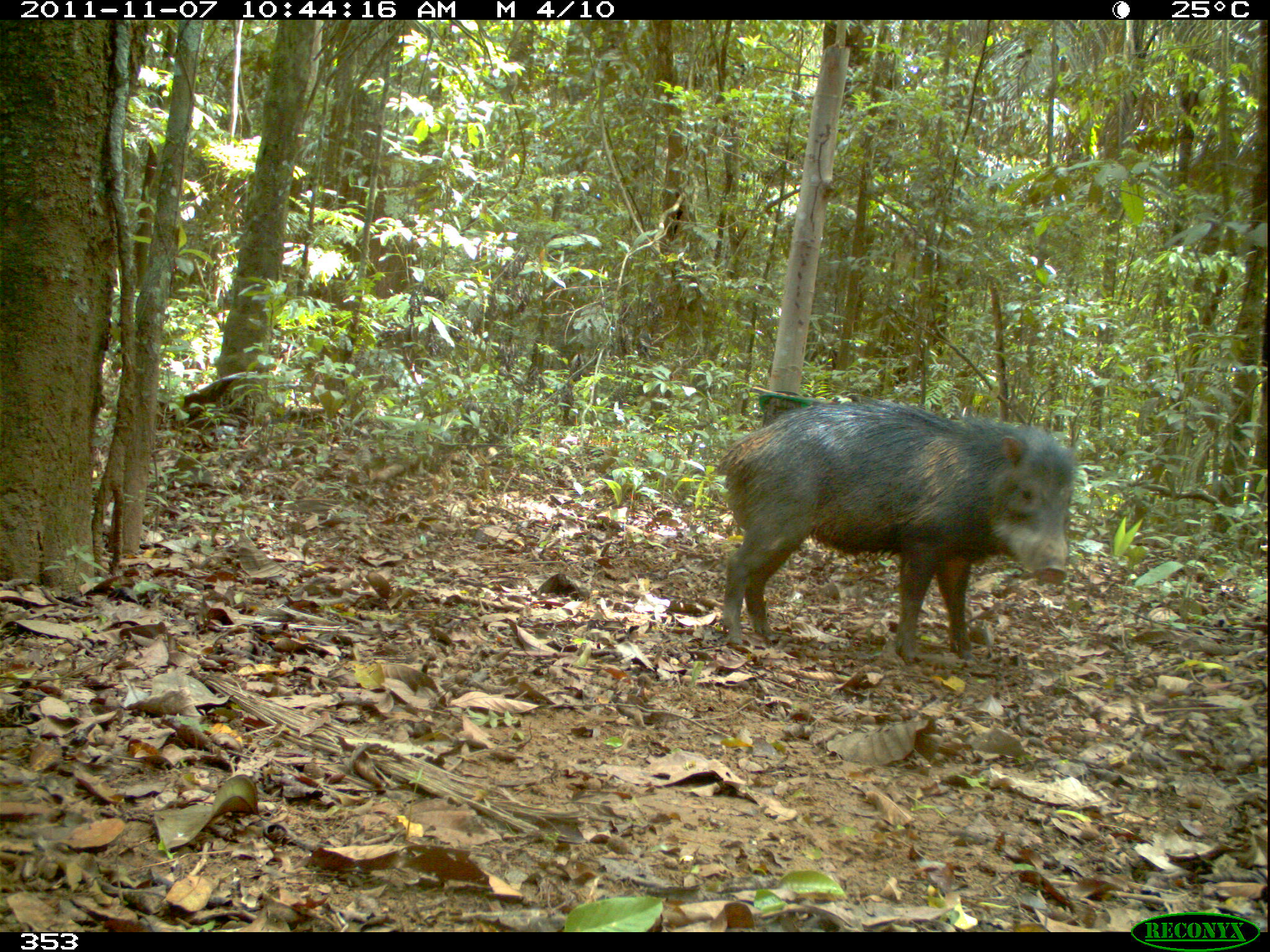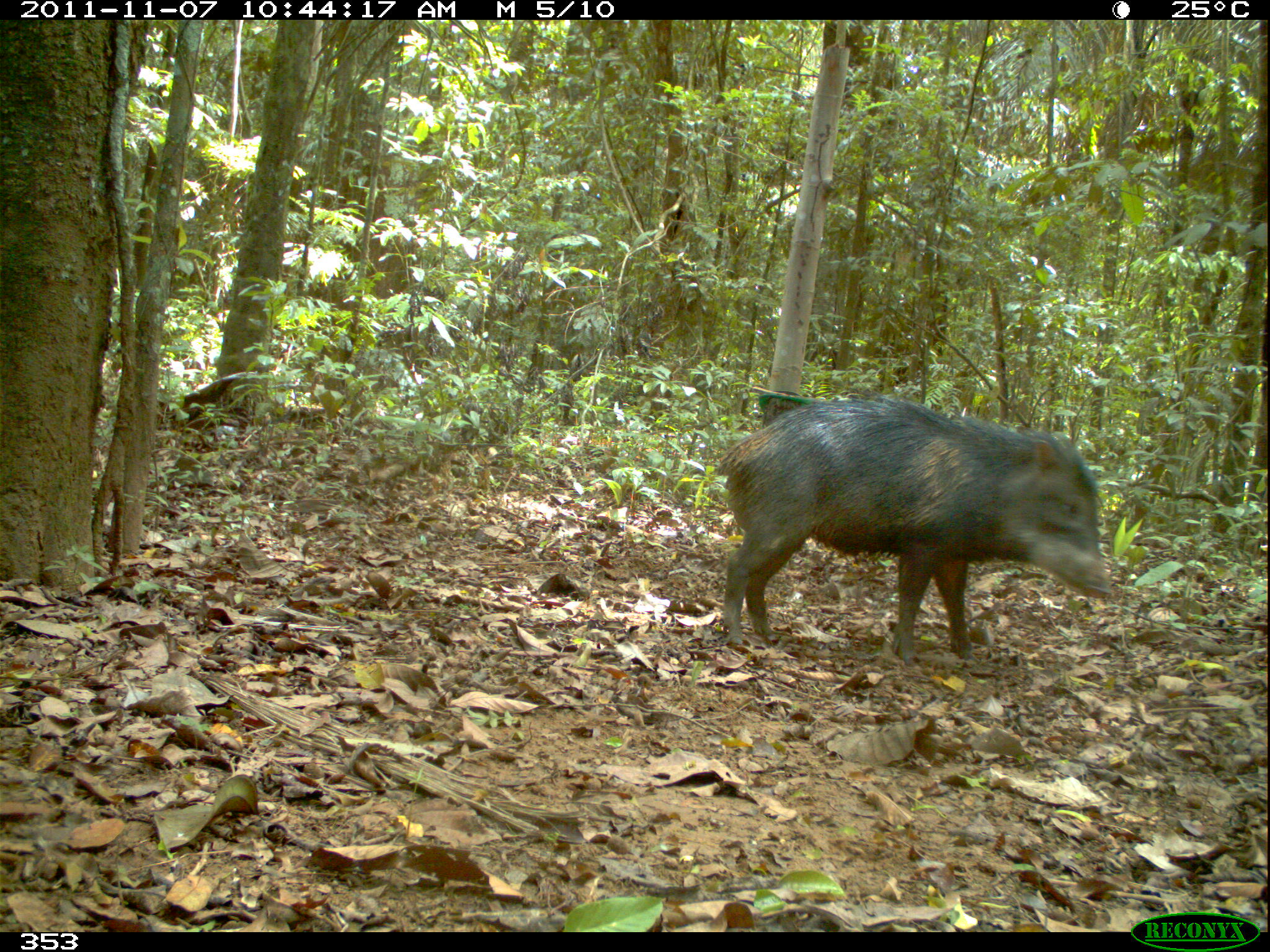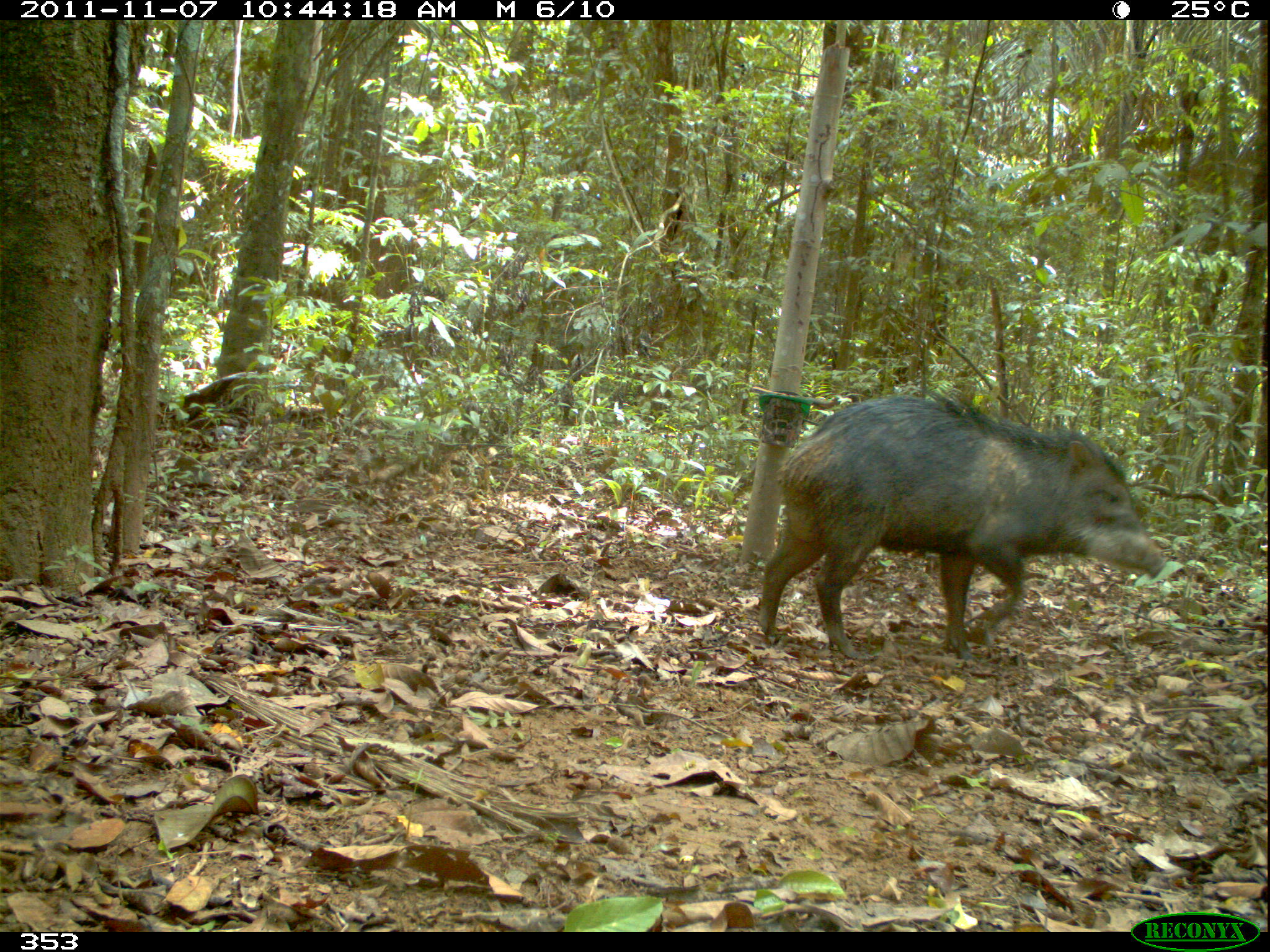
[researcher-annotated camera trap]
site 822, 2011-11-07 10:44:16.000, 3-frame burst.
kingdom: Animalia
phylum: Chordata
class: Mammalia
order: Artiodactyla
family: Tayassuidae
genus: Tayassu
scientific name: Tayassu pecari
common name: white-lipped peccary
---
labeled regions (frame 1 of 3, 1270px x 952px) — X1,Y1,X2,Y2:
tayassu pecari: 718,397,1081,669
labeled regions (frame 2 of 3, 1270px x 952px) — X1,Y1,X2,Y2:
tayassu pecari: 713,395,1113,665